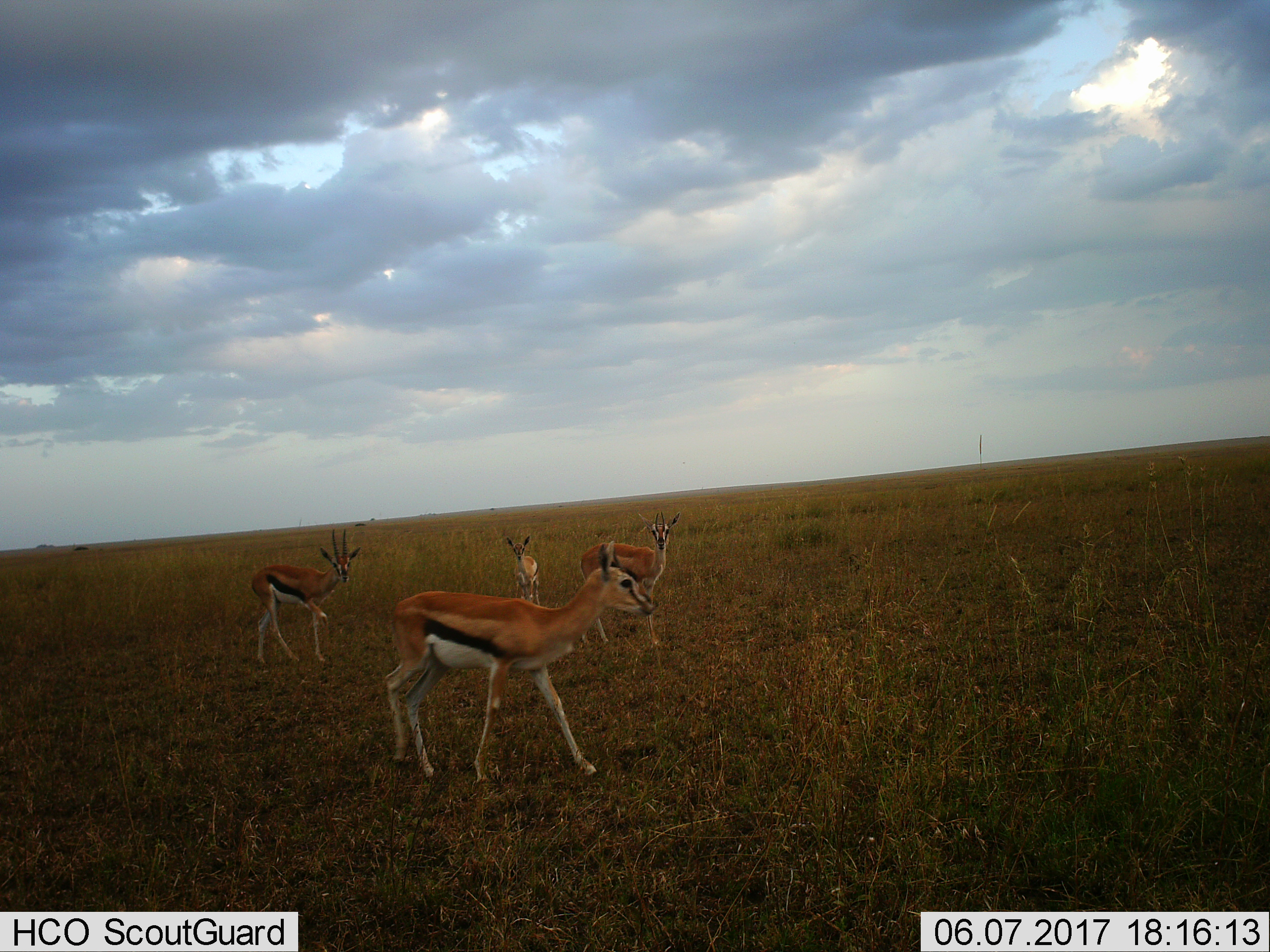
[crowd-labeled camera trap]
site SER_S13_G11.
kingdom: Animalia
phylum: Chordata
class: Mammalia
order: Artiodactyla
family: Bovidae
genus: Eudorcas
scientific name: Eudorcas thomsonii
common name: thomson's gazelle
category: gazellethomsons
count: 4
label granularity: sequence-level